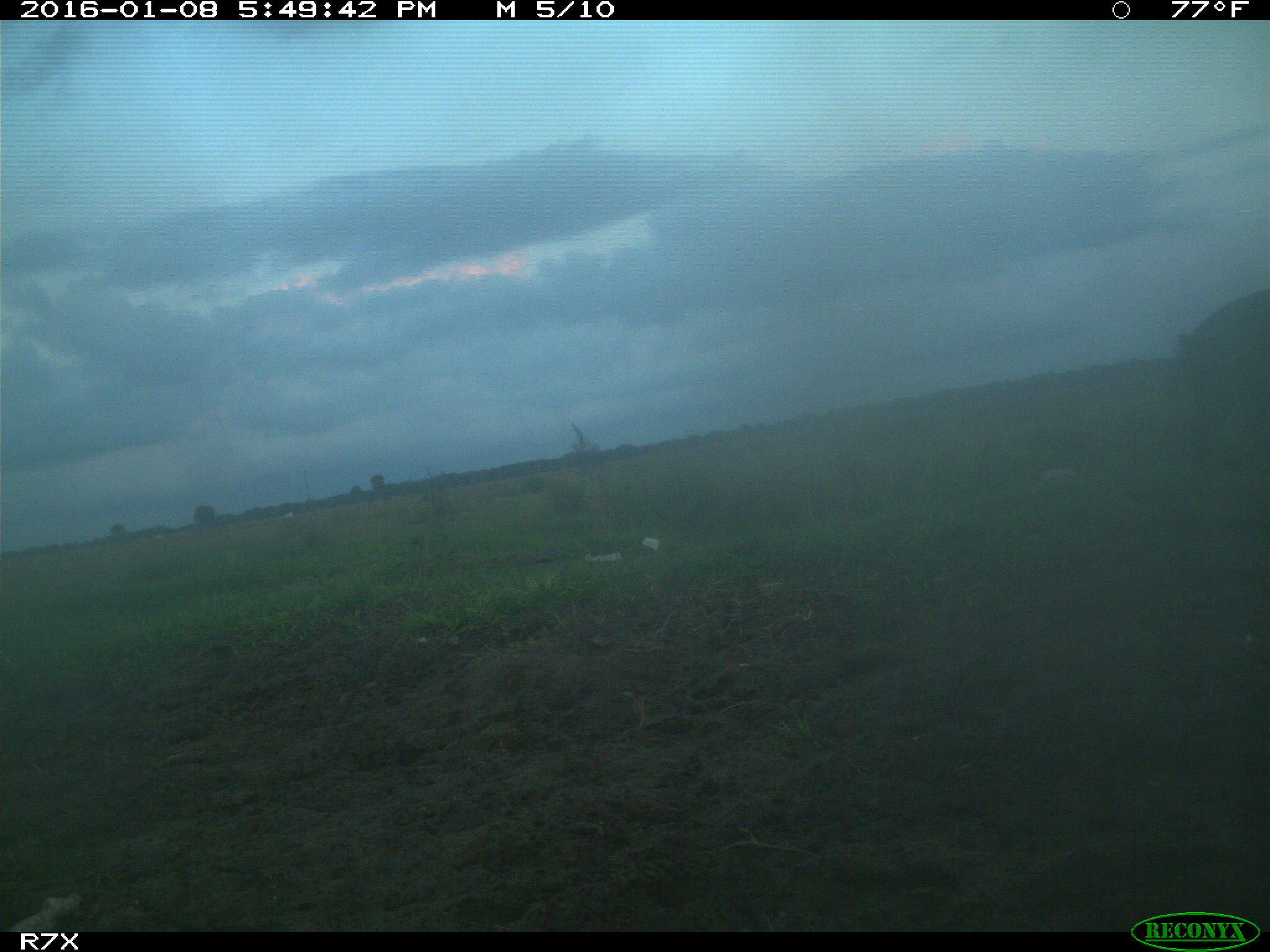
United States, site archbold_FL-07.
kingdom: Animalia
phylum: Chordata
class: Mammalia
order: Artiodactyla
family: Suidae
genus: Sus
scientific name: Sus scrofa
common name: wild boar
Sus scrofa (wild boar).